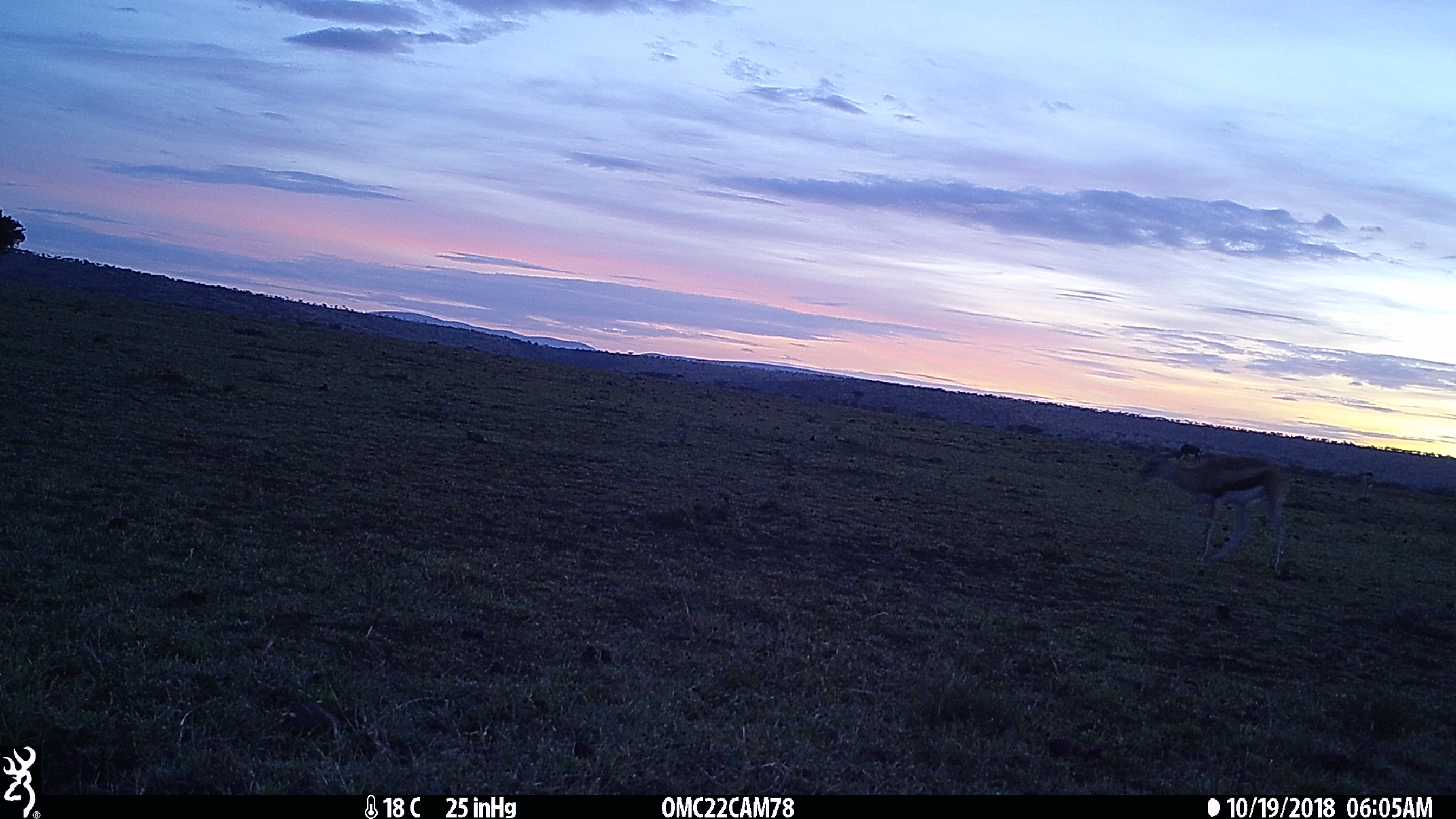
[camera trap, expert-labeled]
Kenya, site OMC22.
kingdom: Animalia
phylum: Chordata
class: Mammalia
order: Artiodactyla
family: Bovidae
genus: Eudorcas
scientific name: Eudorcas thomsonii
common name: thomon's gazelle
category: gazelle thomsons